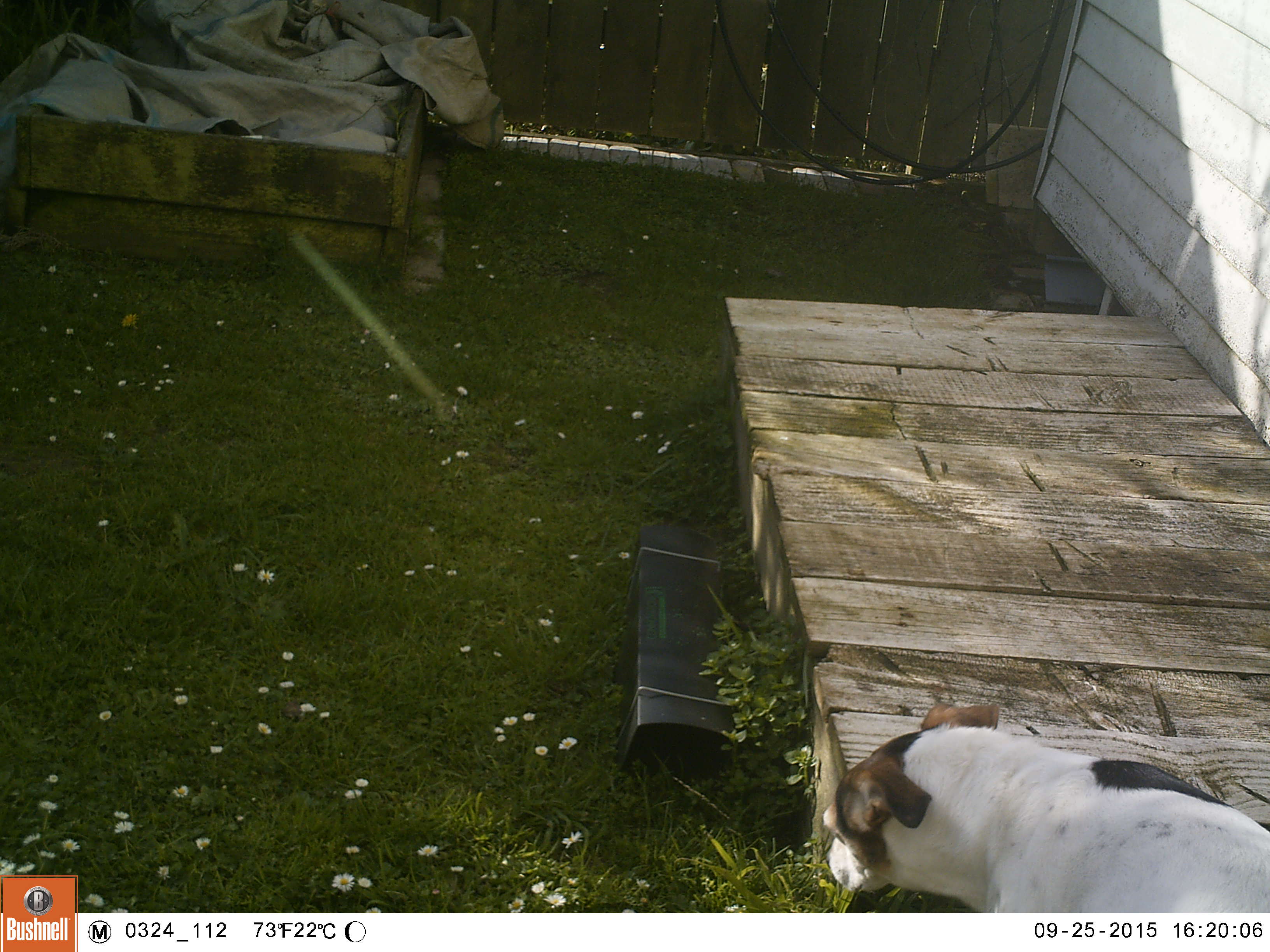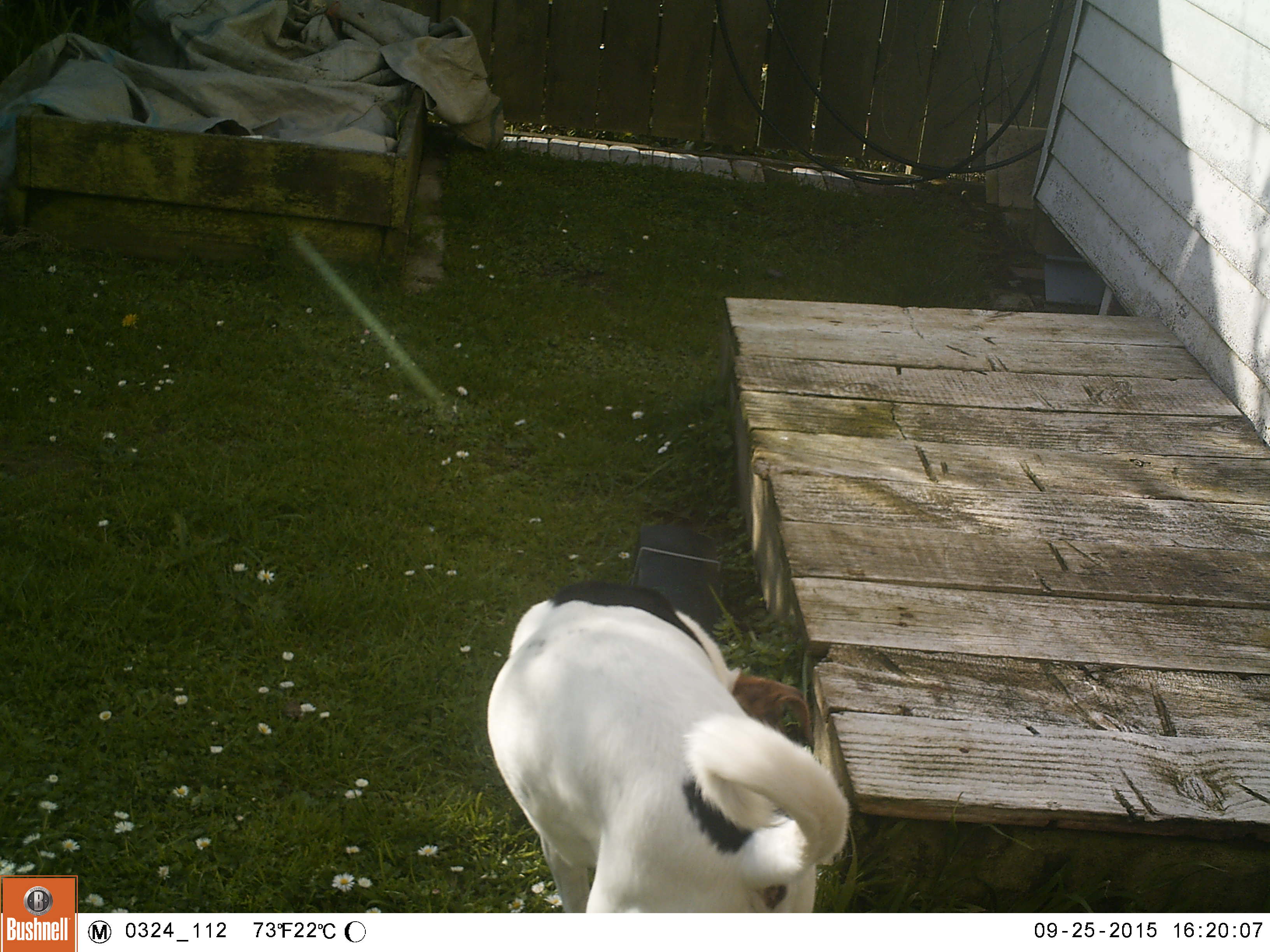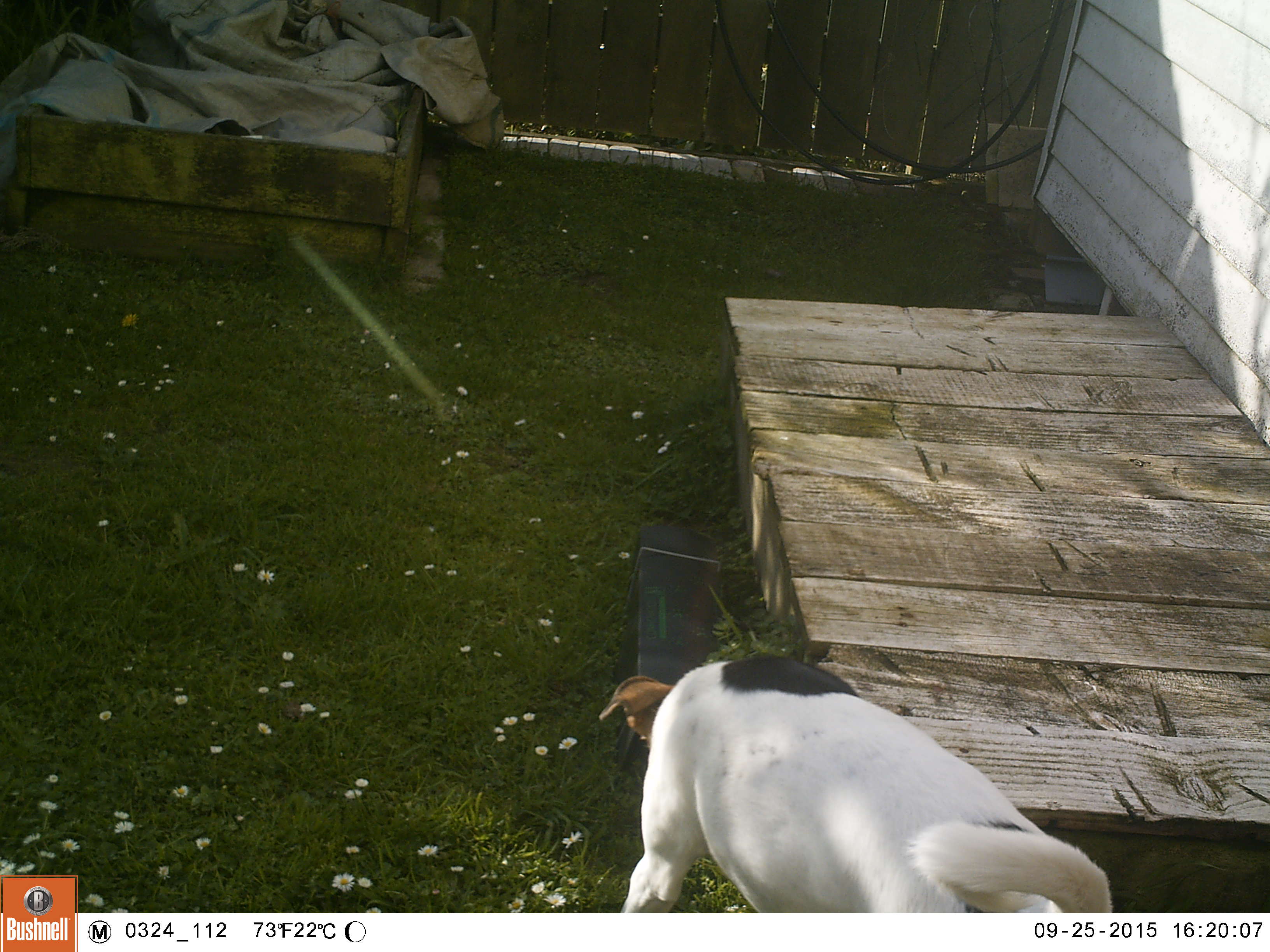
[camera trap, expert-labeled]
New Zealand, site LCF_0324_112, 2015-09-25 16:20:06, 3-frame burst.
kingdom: Animalia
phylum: Chordata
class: Mammalia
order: Carnivora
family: Canidae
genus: Canis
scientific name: Canis familiaris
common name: domestic dog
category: dog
Dog (domestic dog) (Canis familiaris).